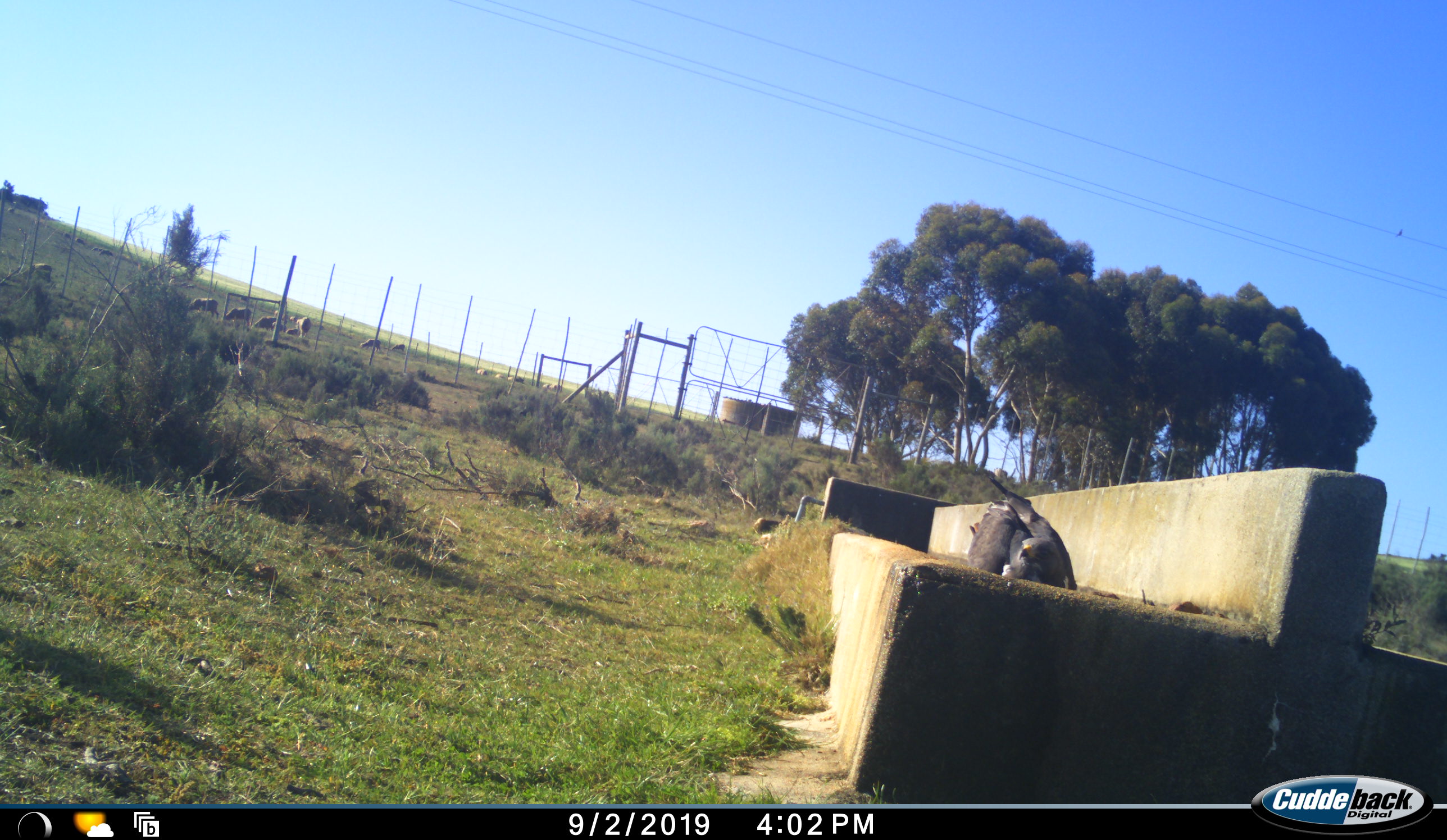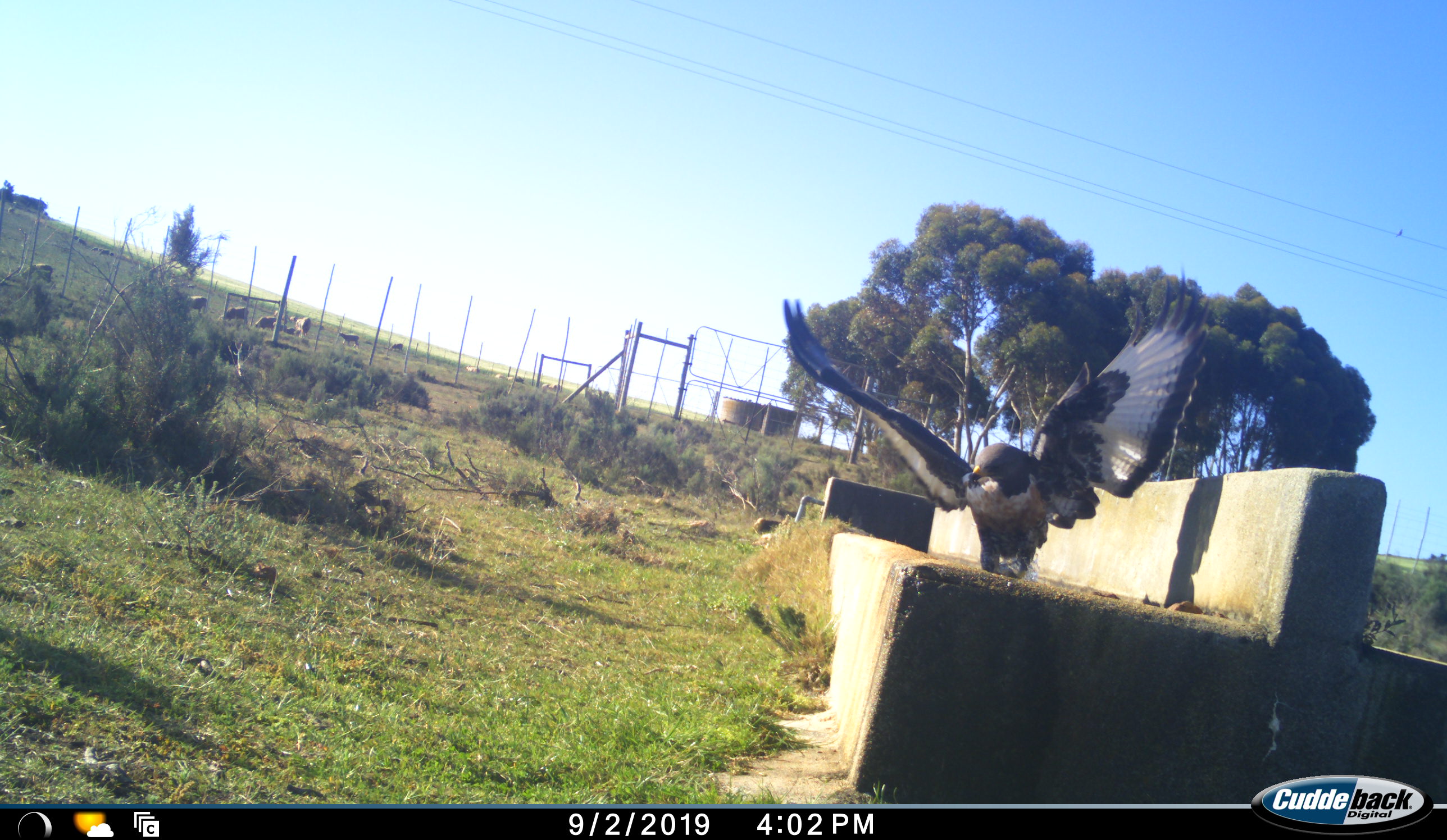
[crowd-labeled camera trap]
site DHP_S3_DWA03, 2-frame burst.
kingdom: Animalia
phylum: Chordata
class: Aves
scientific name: Aves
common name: bird of prey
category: birdofprey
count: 1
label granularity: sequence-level